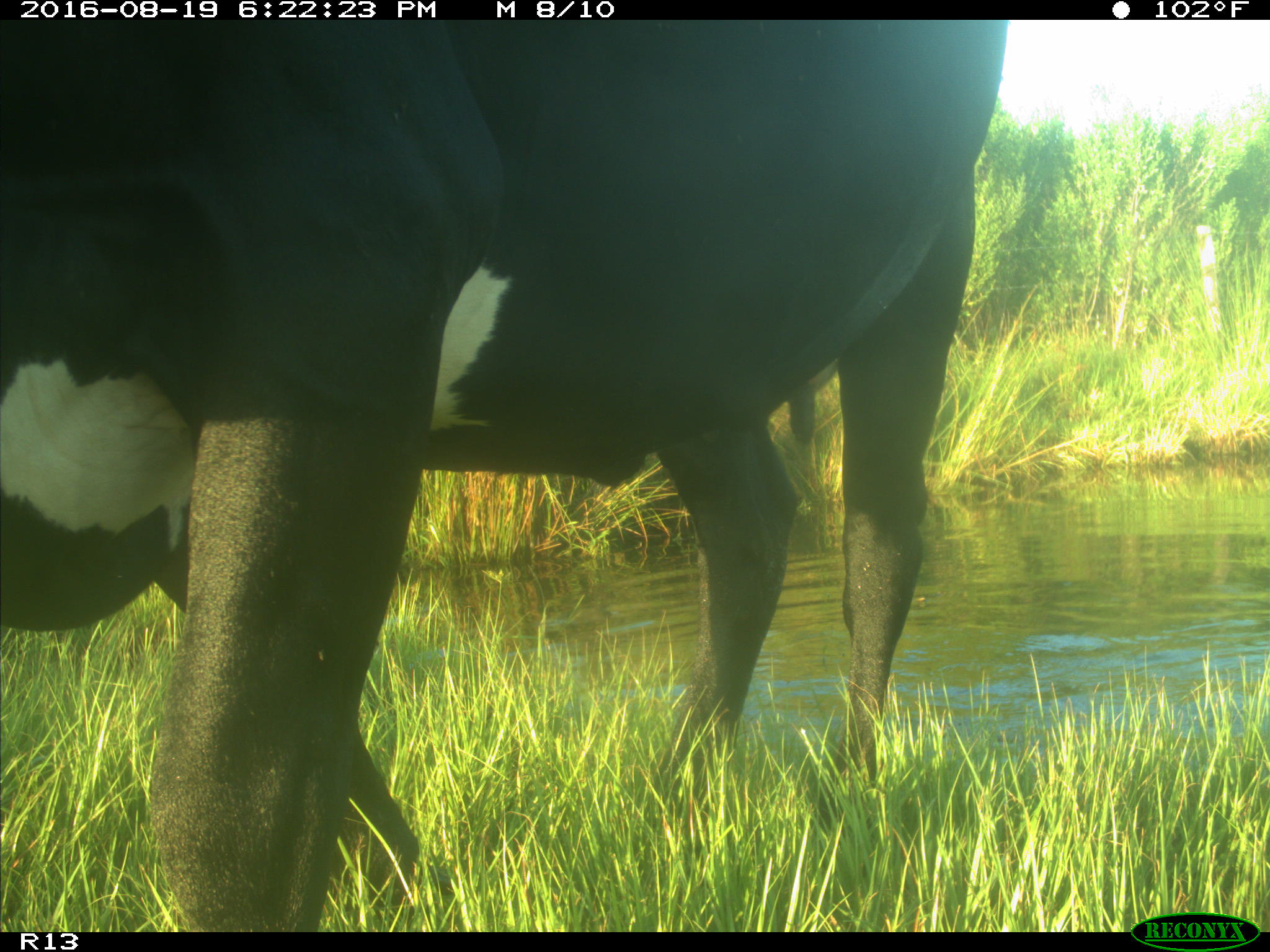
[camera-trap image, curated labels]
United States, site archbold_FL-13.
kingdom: Animalia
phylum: Chordata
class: Mammalia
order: Artiodactyla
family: Bovidae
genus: Bos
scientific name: Bos taurus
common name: domestic cow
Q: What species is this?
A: Bos taurus (domestic cow).